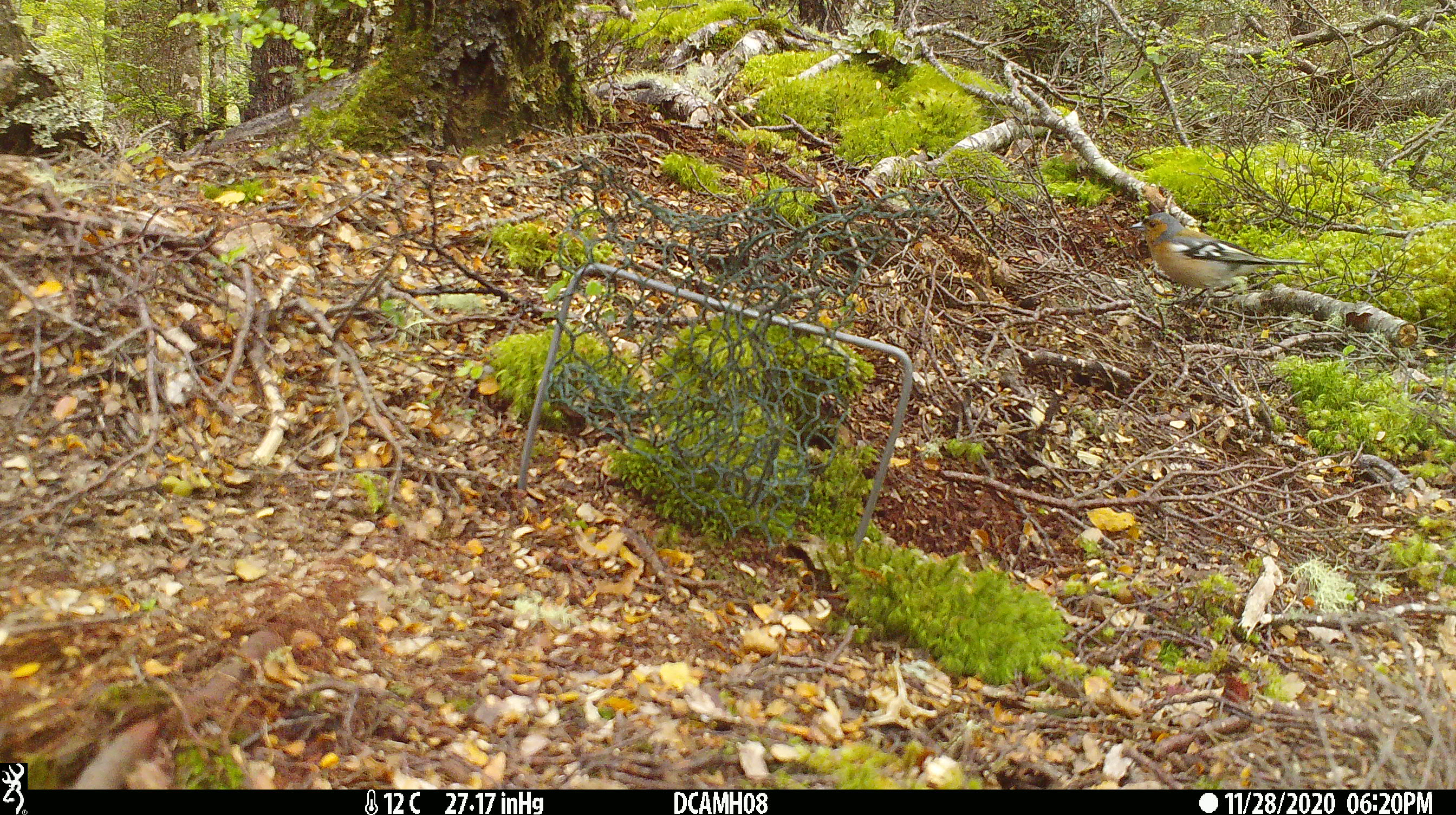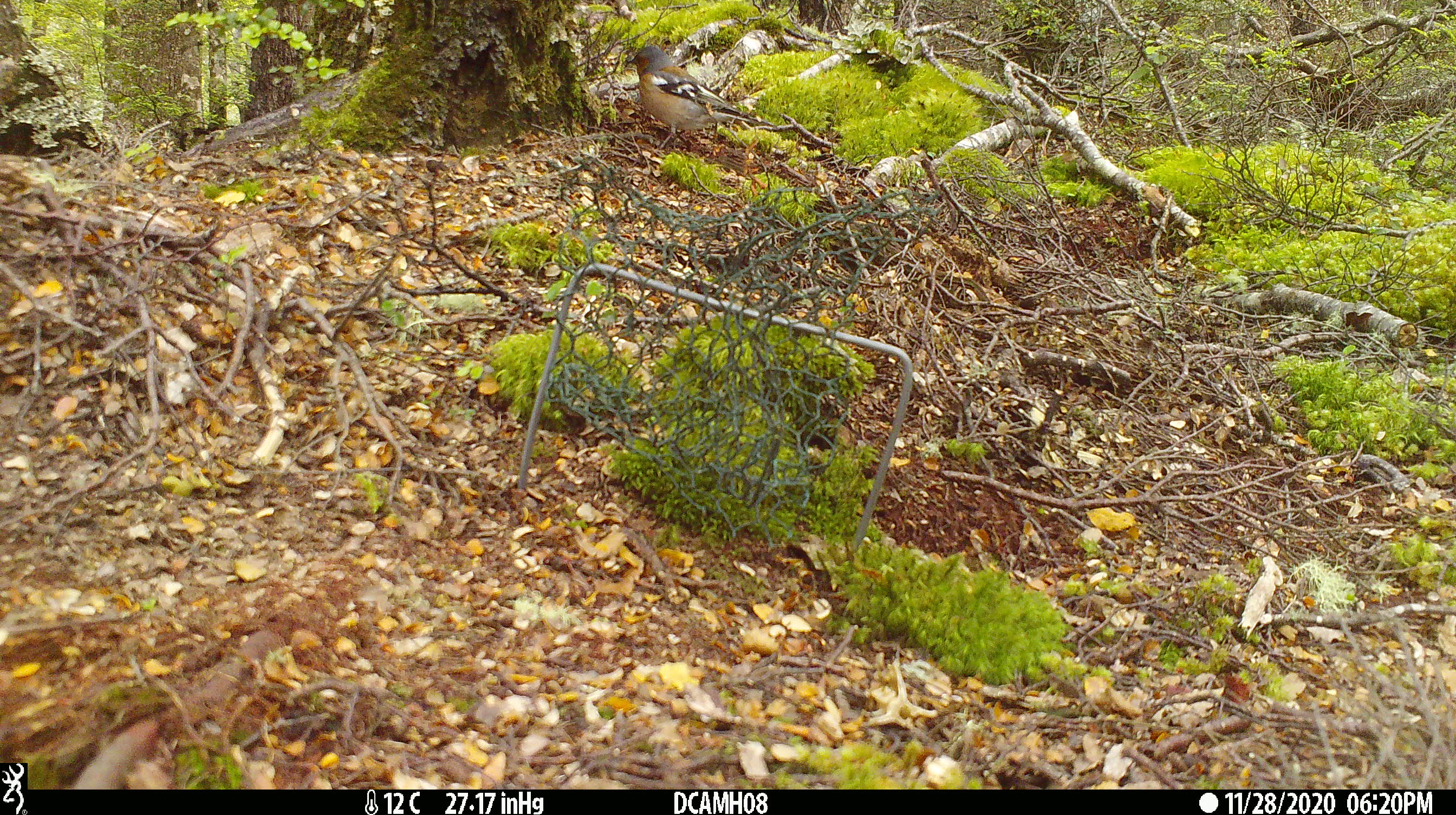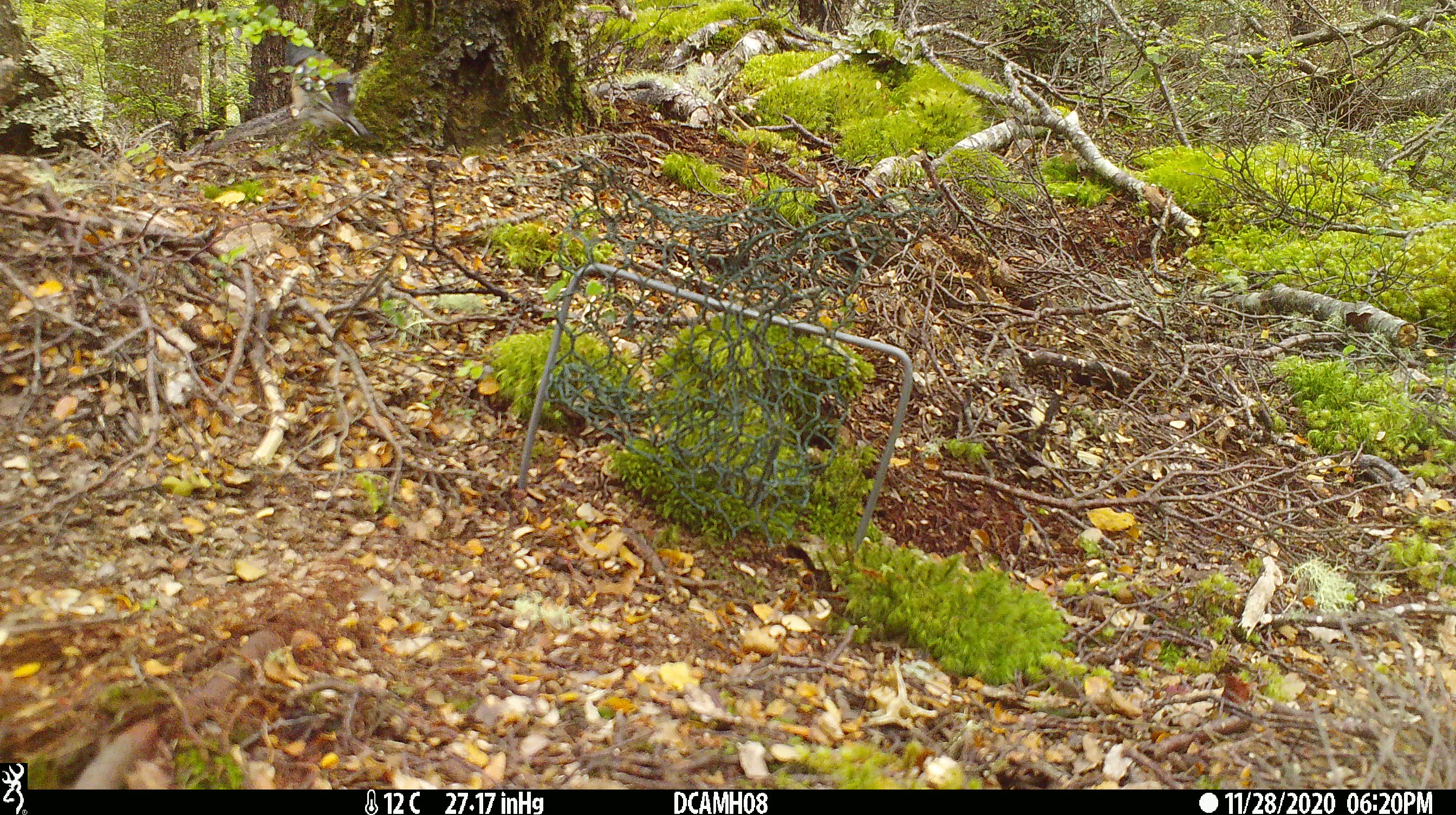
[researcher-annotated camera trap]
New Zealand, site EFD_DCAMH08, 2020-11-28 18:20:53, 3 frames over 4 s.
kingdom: Animalia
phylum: Chordata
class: Aves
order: Passeriformes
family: Fringillidae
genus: Fringilla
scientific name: Fringilla coelebs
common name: common chaffinch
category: chaffinch